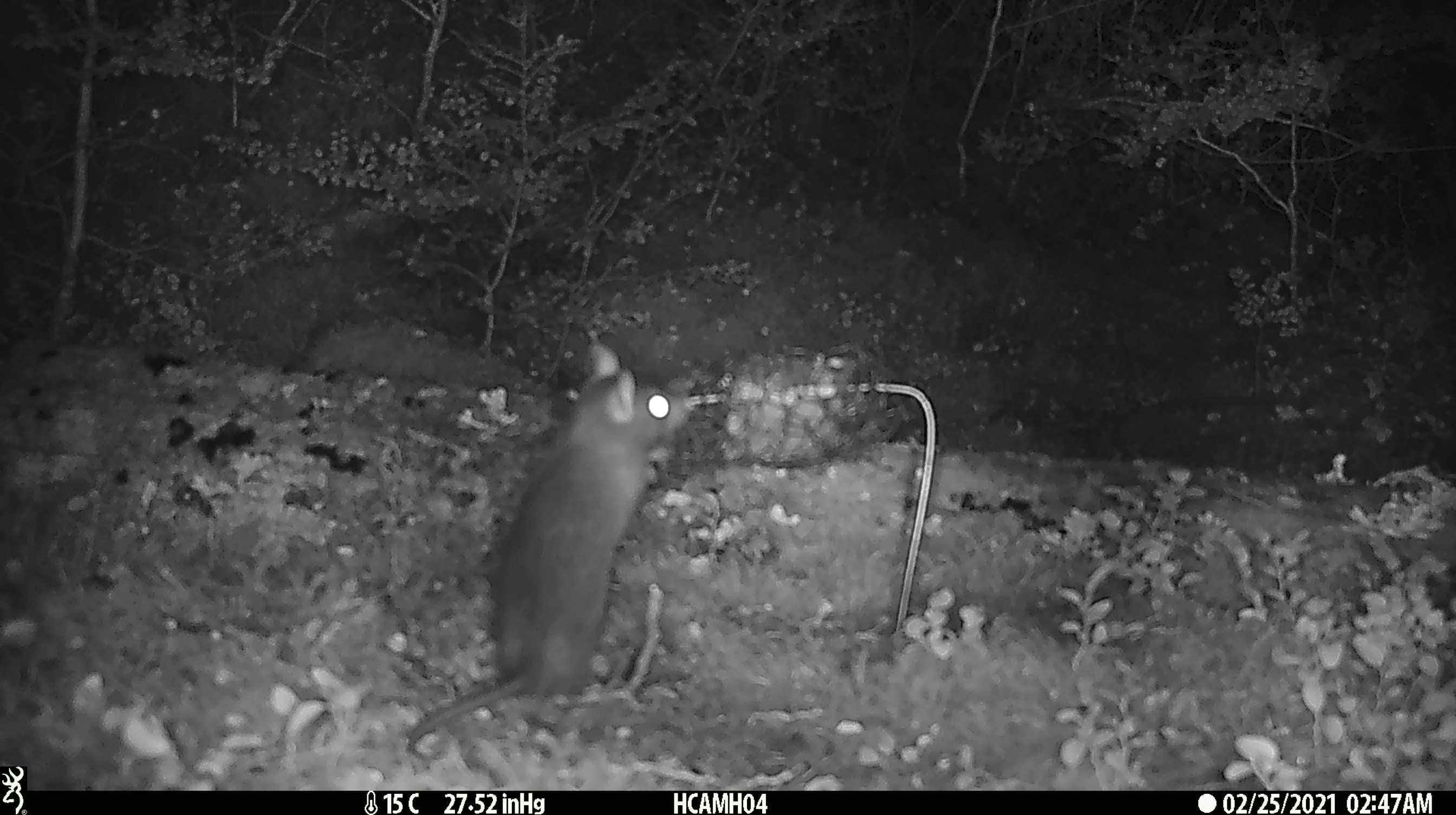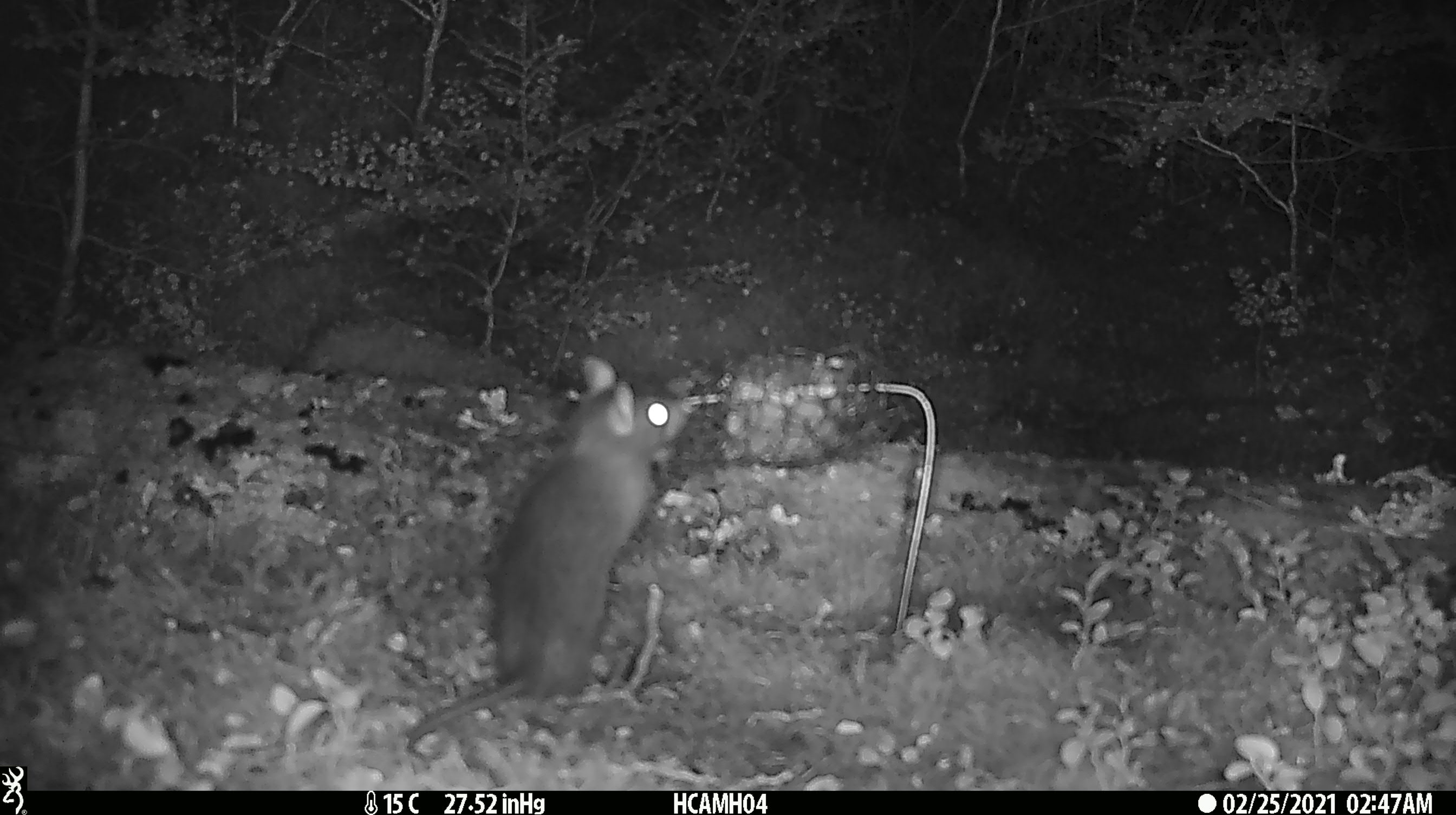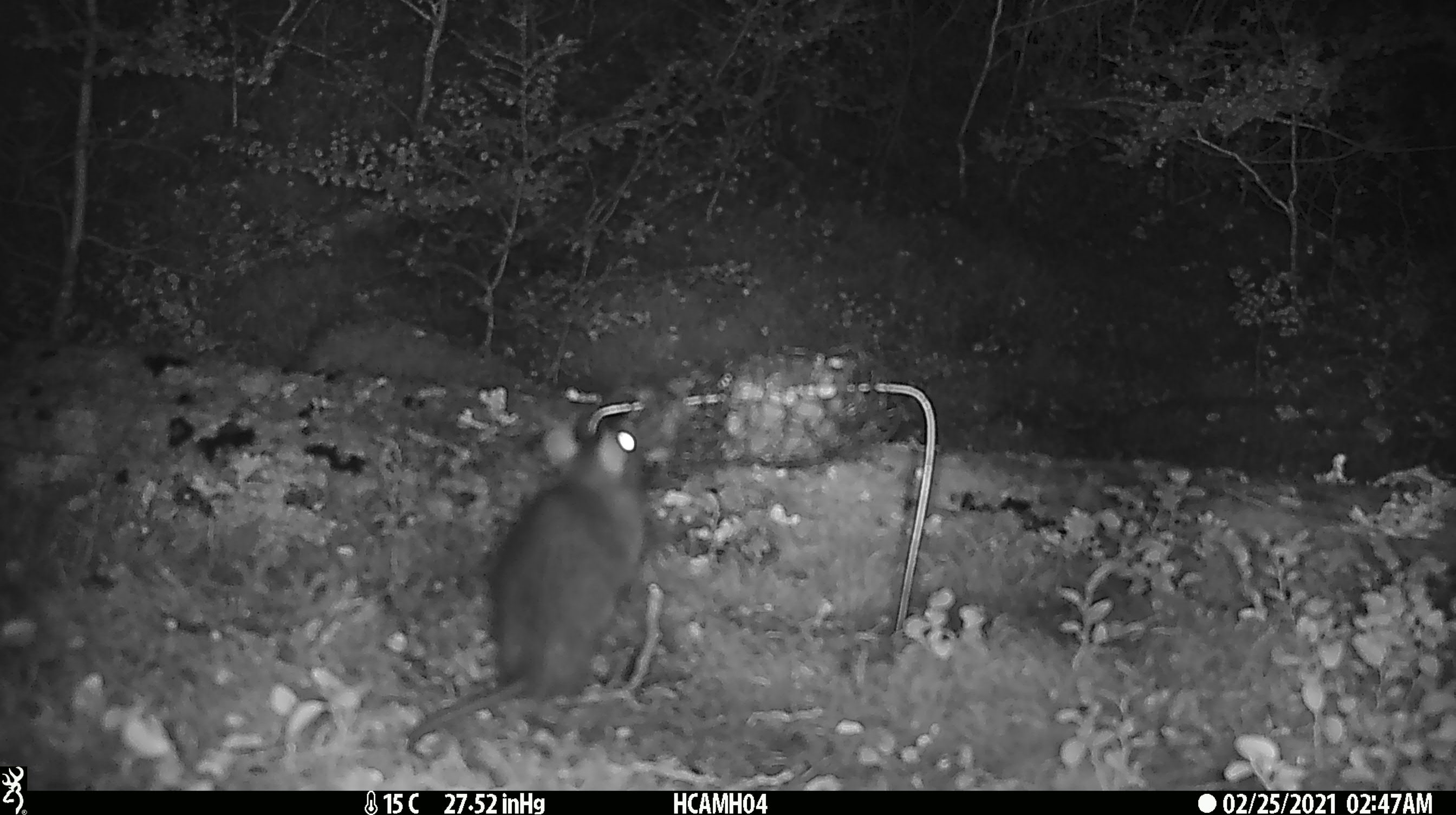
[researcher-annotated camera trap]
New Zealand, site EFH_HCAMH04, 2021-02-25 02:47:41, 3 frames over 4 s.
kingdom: Animalia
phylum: Chordata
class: Mammalia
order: Rodentia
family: Muridae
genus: Rattus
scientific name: Rattus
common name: rat